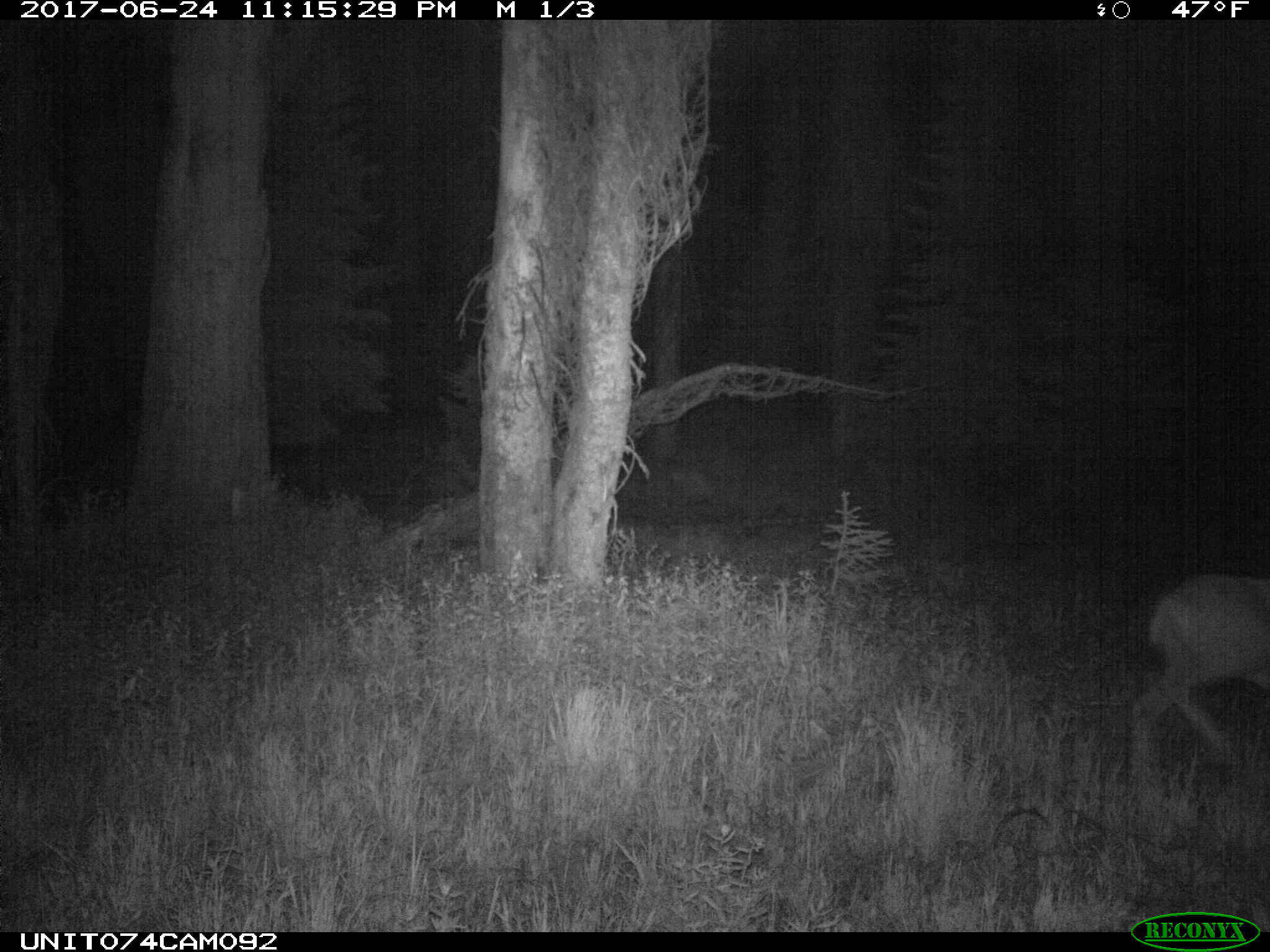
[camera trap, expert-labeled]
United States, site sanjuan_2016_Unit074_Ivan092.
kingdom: Animalia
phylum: Chordata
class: Mammalia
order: Artiodactyla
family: Cervidae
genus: Odocoileus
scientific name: Odocoileus hemionus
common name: mule deer